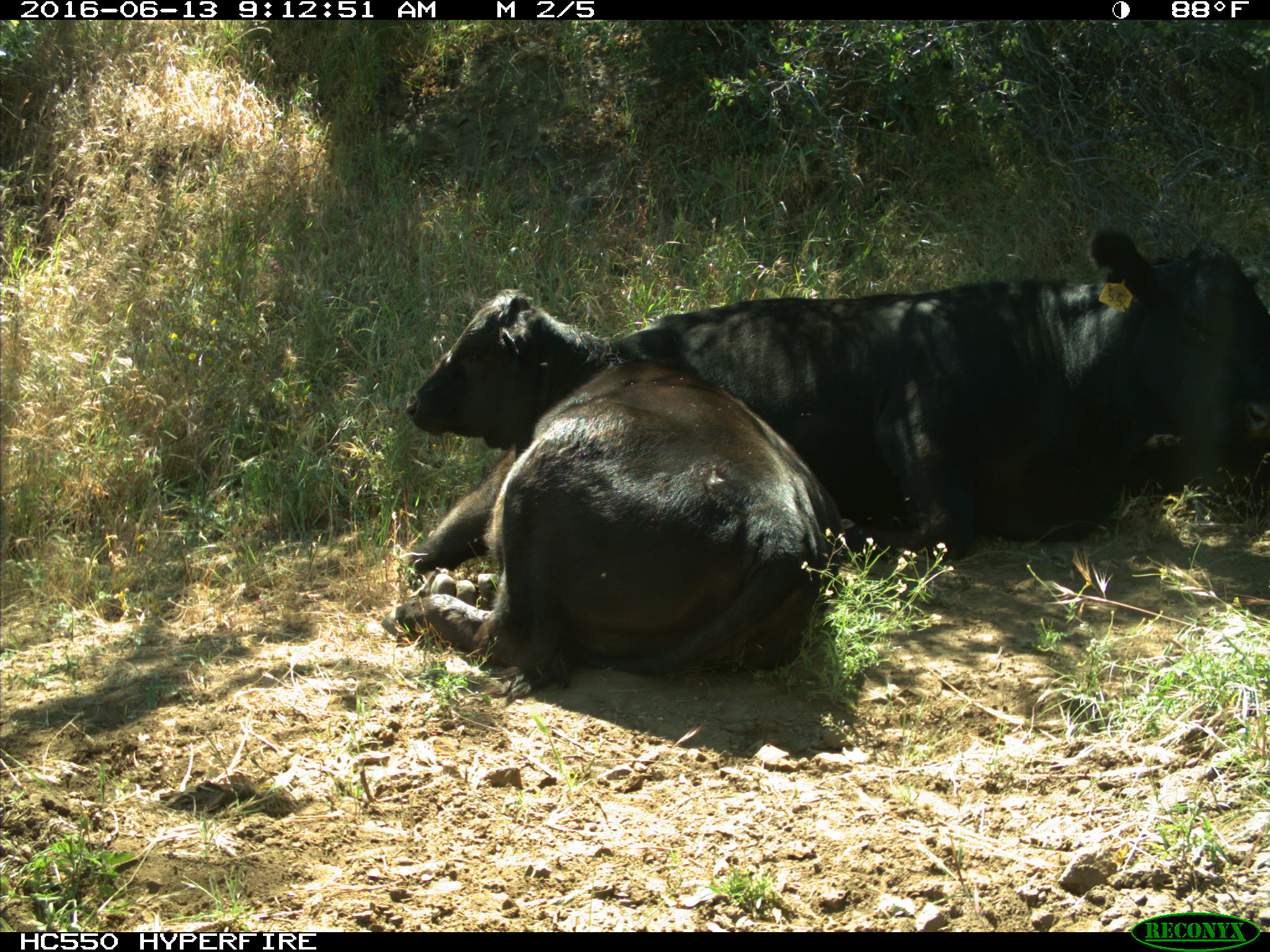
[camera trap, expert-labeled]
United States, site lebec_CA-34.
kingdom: Animalia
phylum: Chordata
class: Mammalia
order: Artiodactyla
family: Bovidae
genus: Bos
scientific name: Bos taurus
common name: domestic cow